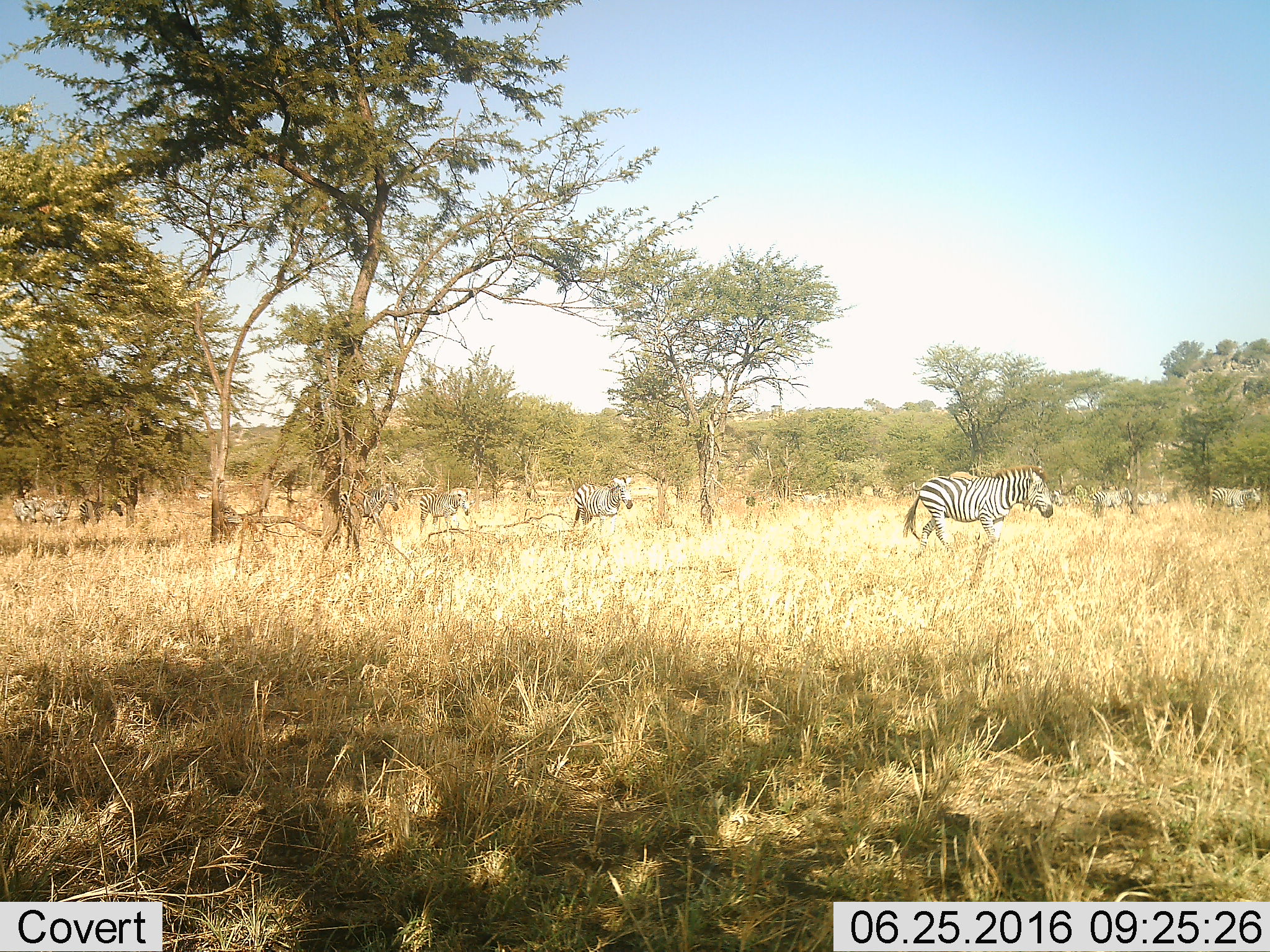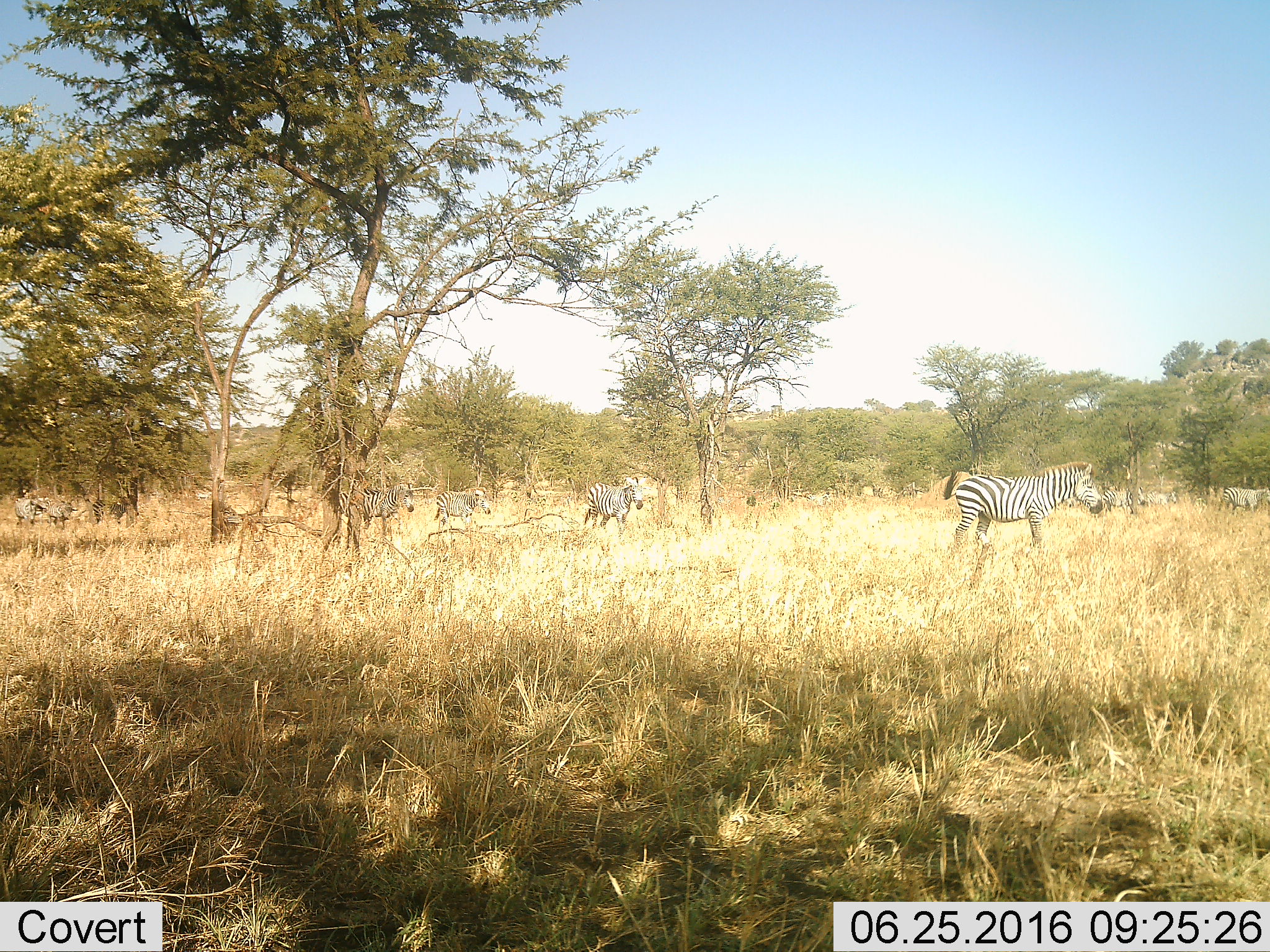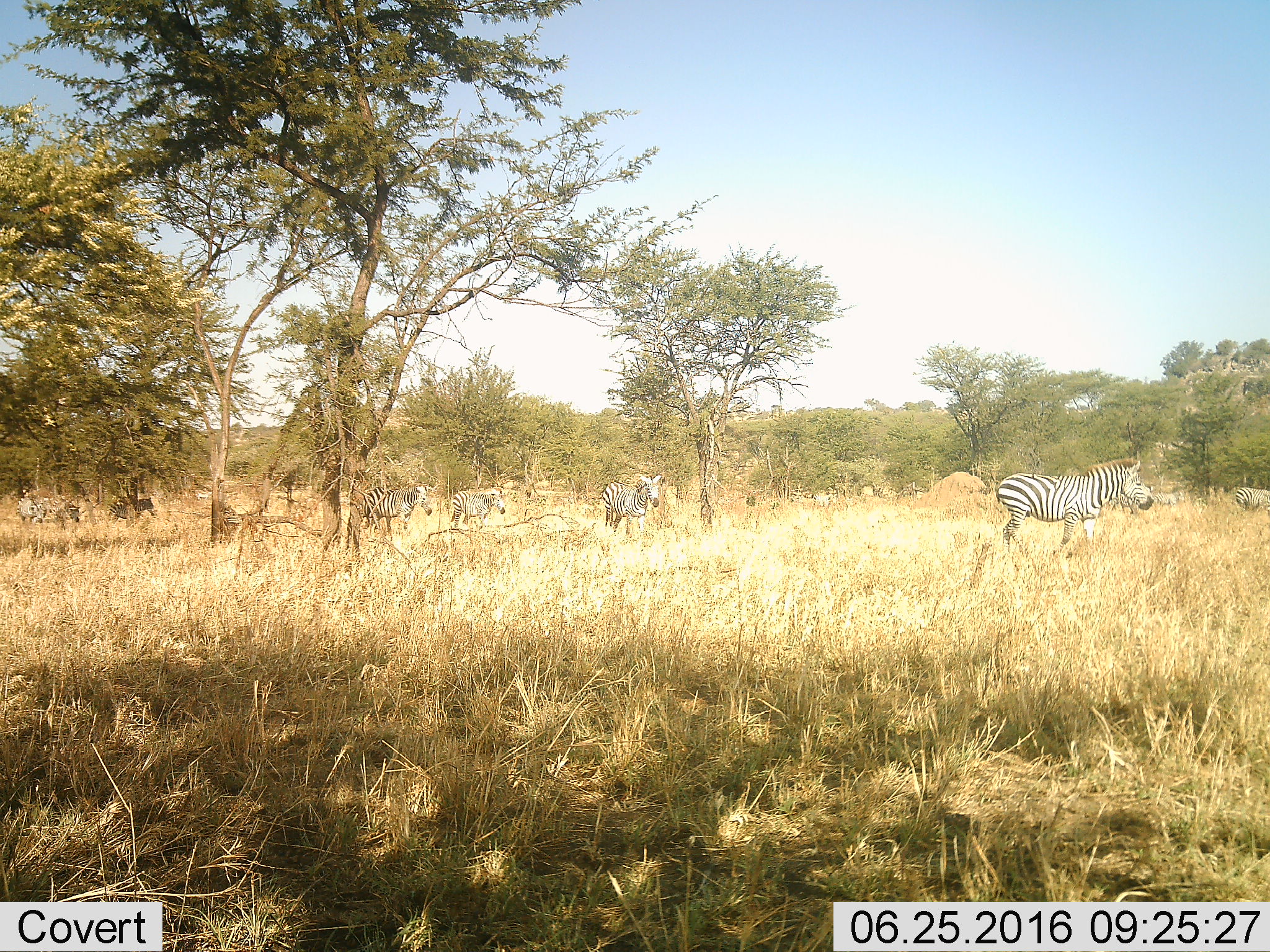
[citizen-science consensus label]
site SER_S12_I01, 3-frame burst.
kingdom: Animalia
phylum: Chordata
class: Mammalia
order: Perissodactyla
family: Equidae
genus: Equus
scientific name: Equus quagga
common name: plains zebra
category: zebraplains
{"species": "zebraplains (plains zebra) (Equus quagga)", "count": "5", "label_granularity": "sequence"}